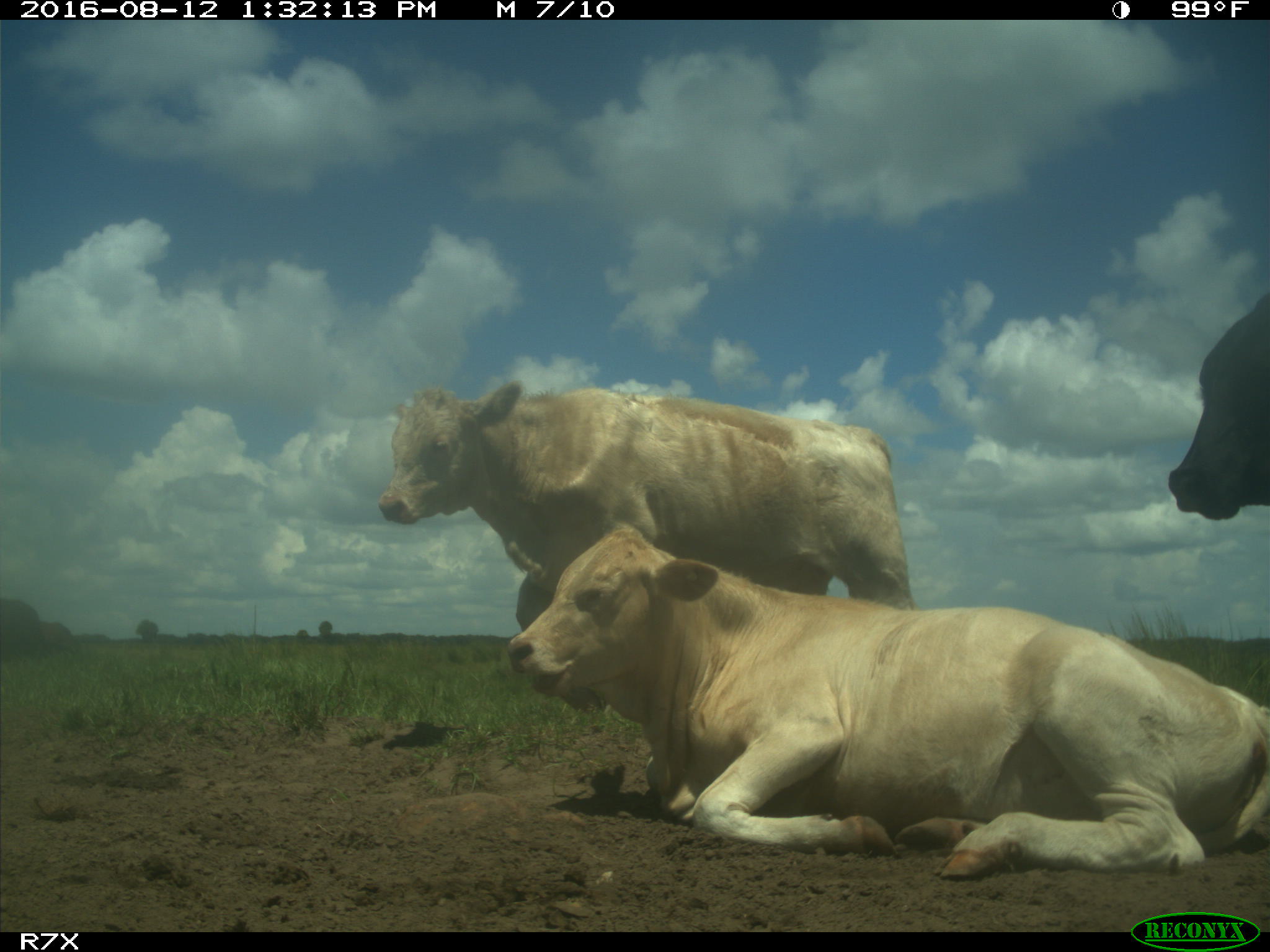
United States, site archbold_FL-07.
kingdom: Animalia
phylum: Chordata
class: Mammalia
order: Artiodactyla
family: Bovidae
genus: Bos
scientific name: Bos taurus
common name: domestic cow